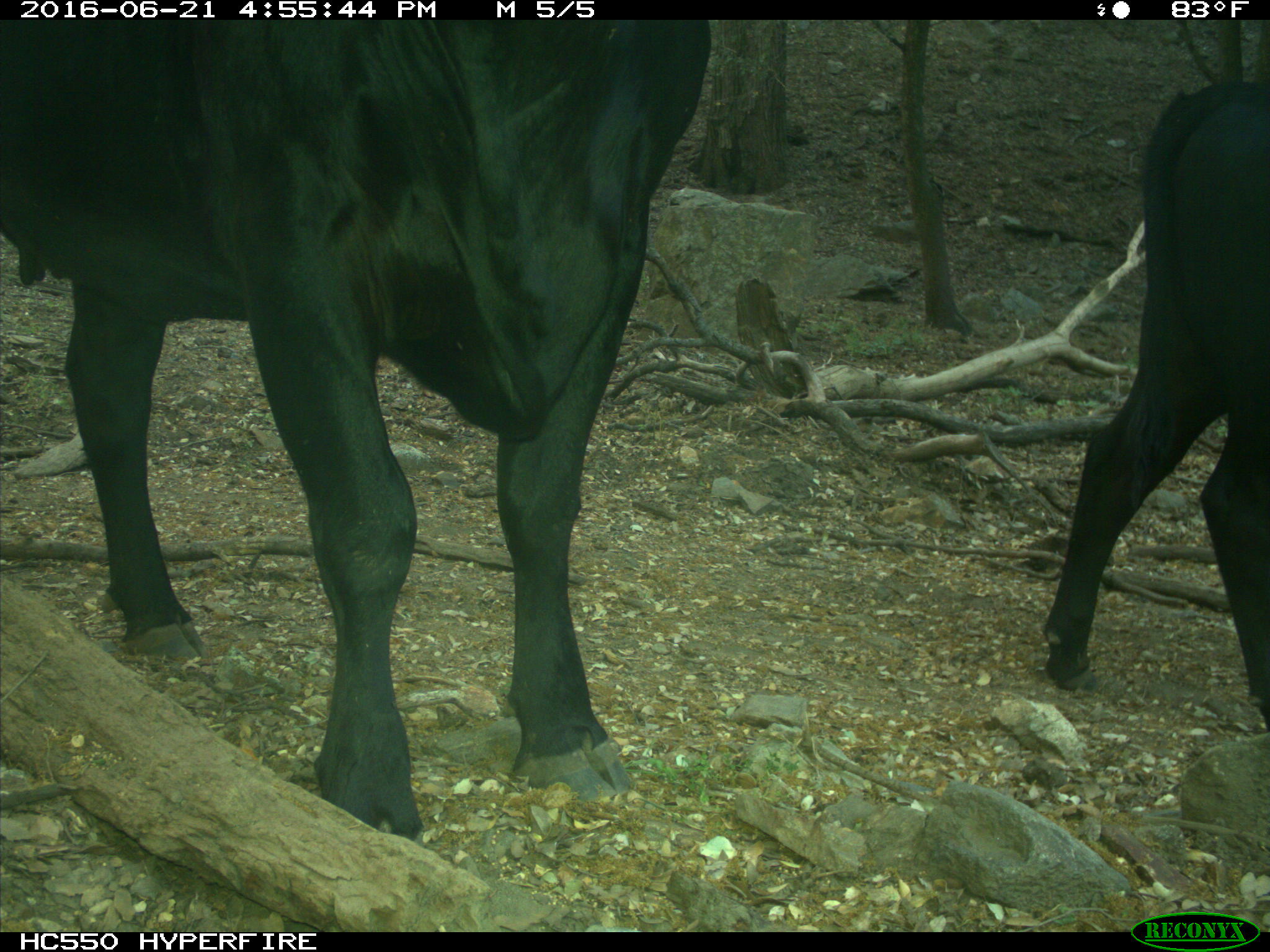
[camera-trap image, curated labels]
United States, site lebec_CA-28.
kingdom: Animalia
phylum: Chordata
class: Mammalia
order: Artiodactyla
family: Bovidae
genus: Bos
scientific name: Bos taurus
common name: domestic cow